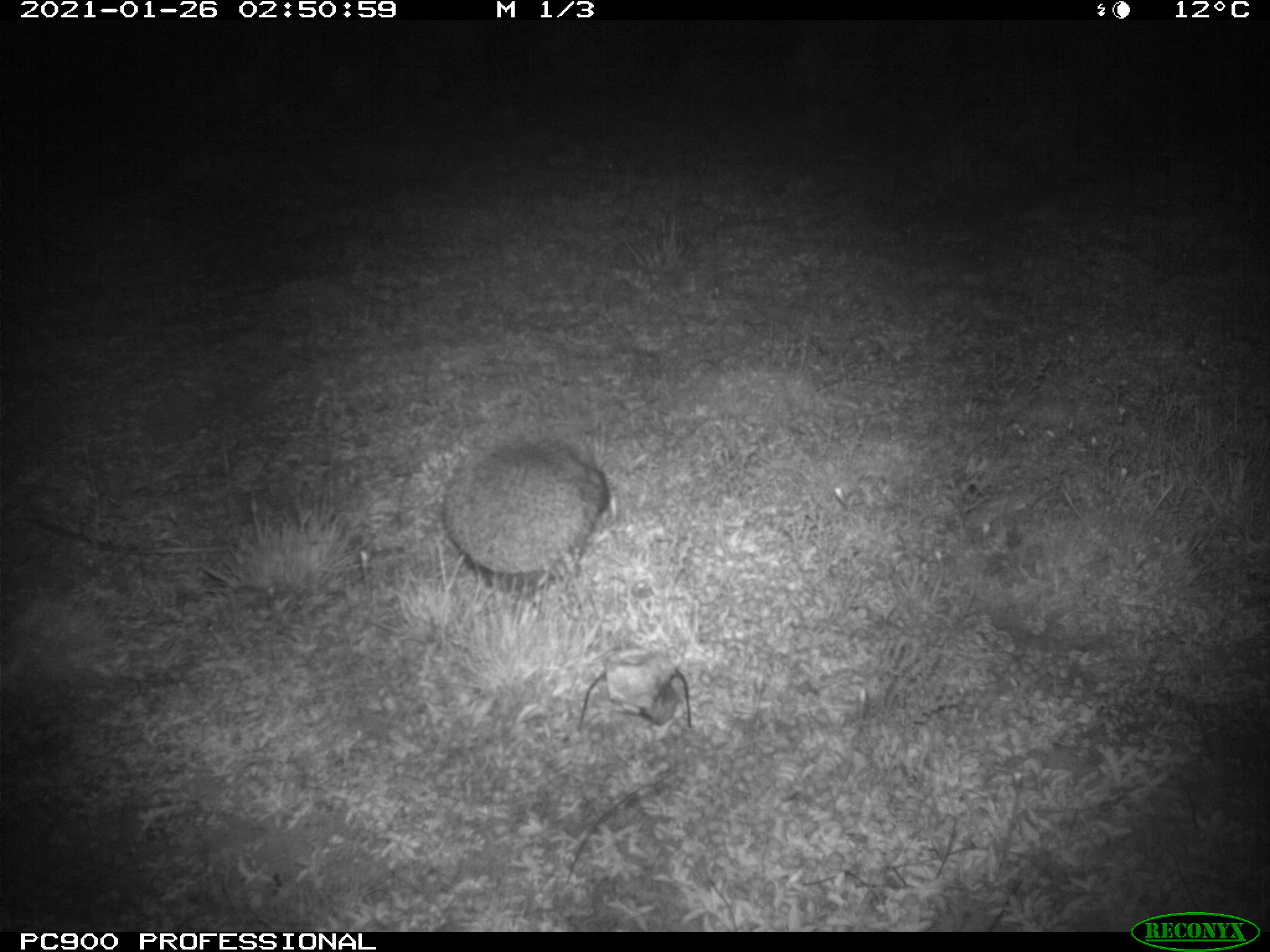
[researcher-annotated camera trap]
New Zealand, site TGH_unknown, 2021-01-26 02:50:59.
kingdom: Animalia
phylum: Chordata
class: Mammalia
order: Eulipotyphla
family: Erinaceidae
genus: Erinaceus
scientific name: Erinaceus europaeus europaeus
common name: european hedgehog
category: hedgehog